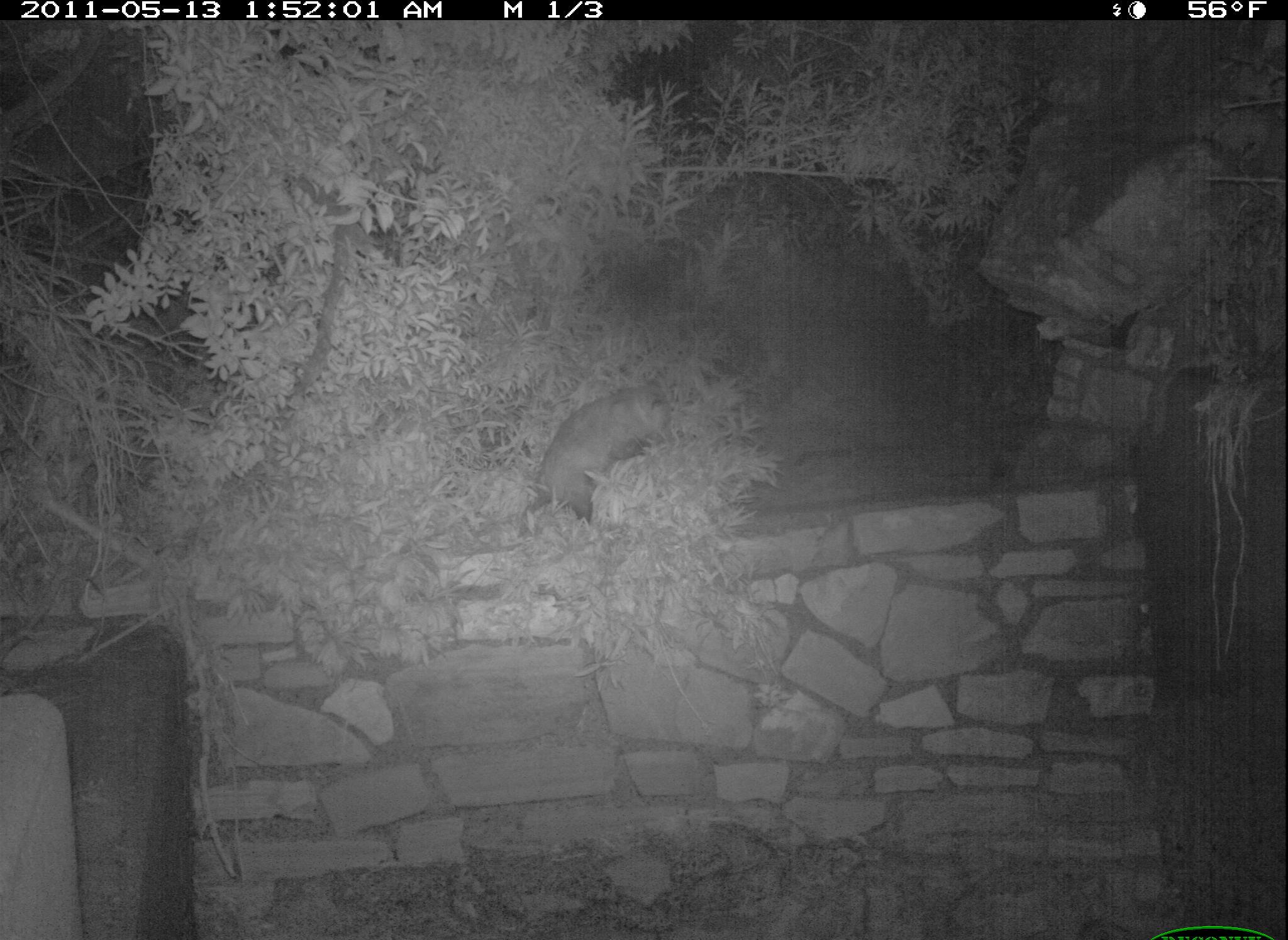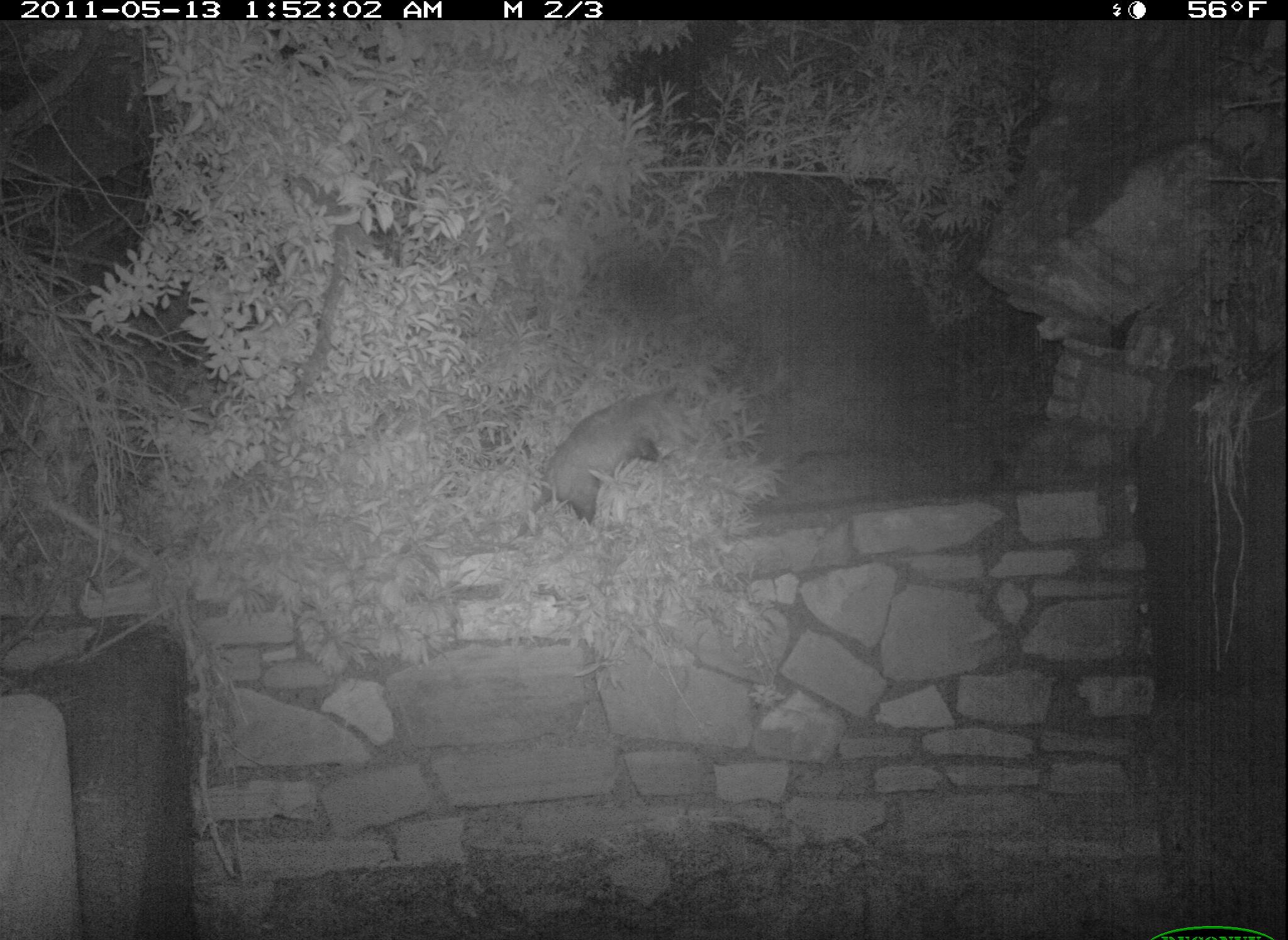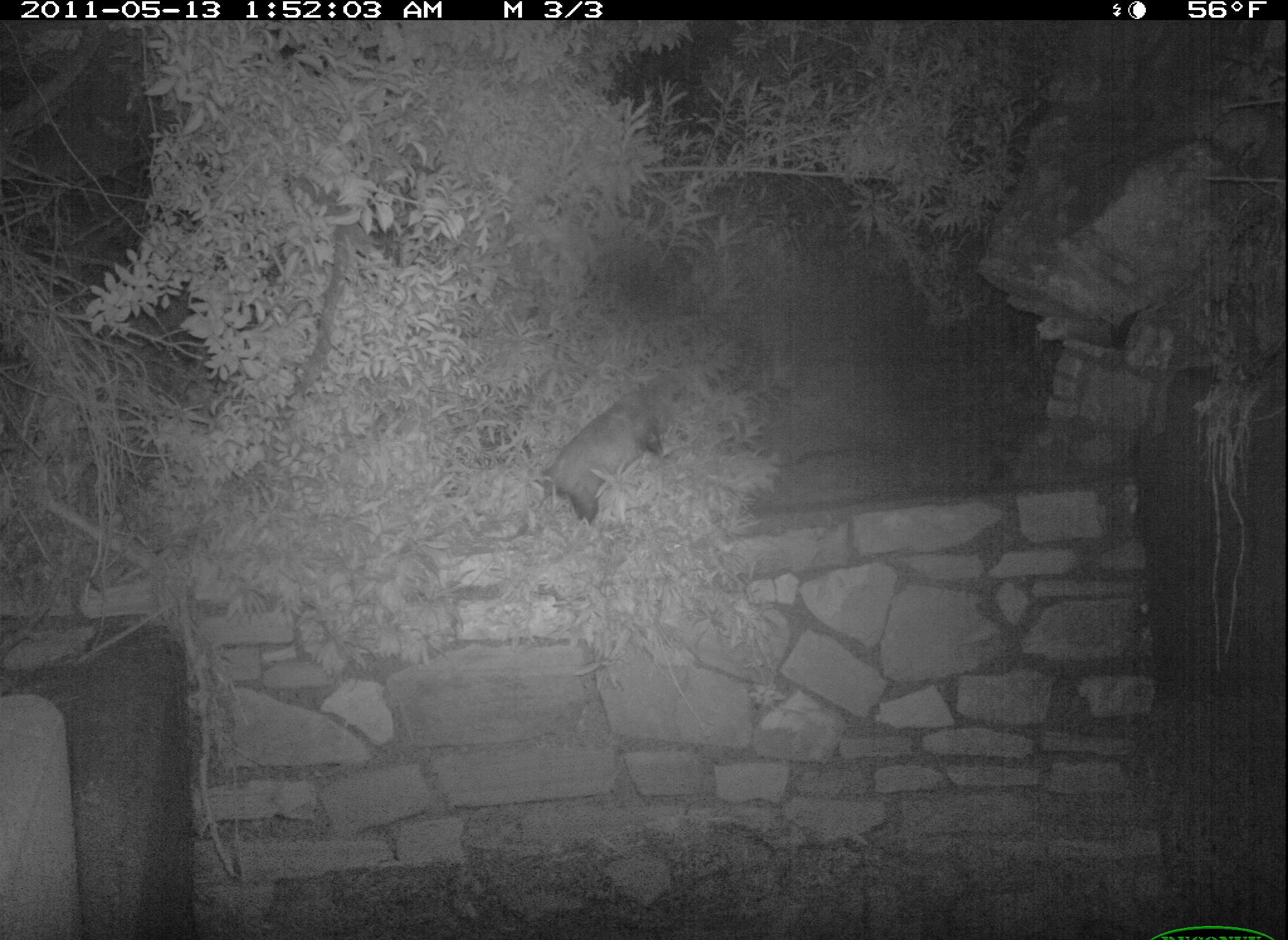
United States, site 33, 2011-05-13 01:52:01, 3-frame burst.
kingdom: Animalia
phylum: Chordata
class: Mammalia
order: Didelphimorphia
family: Didelphidae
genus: Didelphis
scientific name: Didelphis virginiana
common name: virginia opossum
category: opossum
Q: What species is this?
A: Opossum (virginia opossum) (Didelphis virginiana).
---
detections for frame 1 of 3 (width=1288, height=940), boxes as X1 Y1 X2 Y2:
opossum: 510 377 689 540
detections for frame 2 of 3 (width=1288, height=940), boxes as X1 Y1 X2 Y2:
opossum: 526 362 726 564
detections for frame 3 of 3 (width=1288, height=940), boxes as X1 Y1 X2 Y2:
opossum: 536 345 704 522